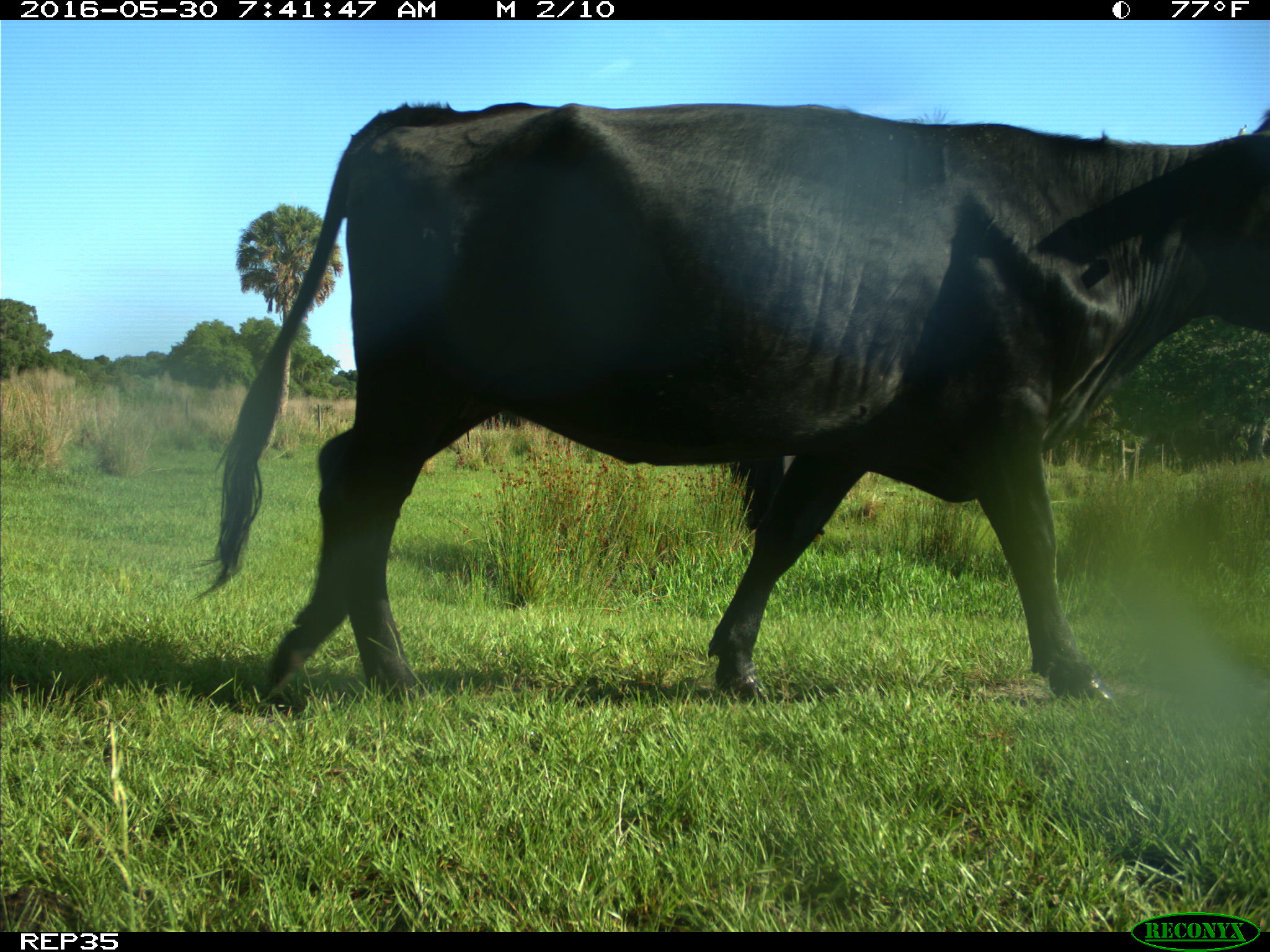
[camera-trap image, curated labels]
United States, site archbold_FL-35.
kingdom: Animalia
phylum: Chordata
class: Mammalia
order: Artiodactyla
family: Bovidae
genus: Bos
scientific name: Bos taurus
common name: domestic cow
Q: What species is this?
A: Bos taurus (domestic cow).